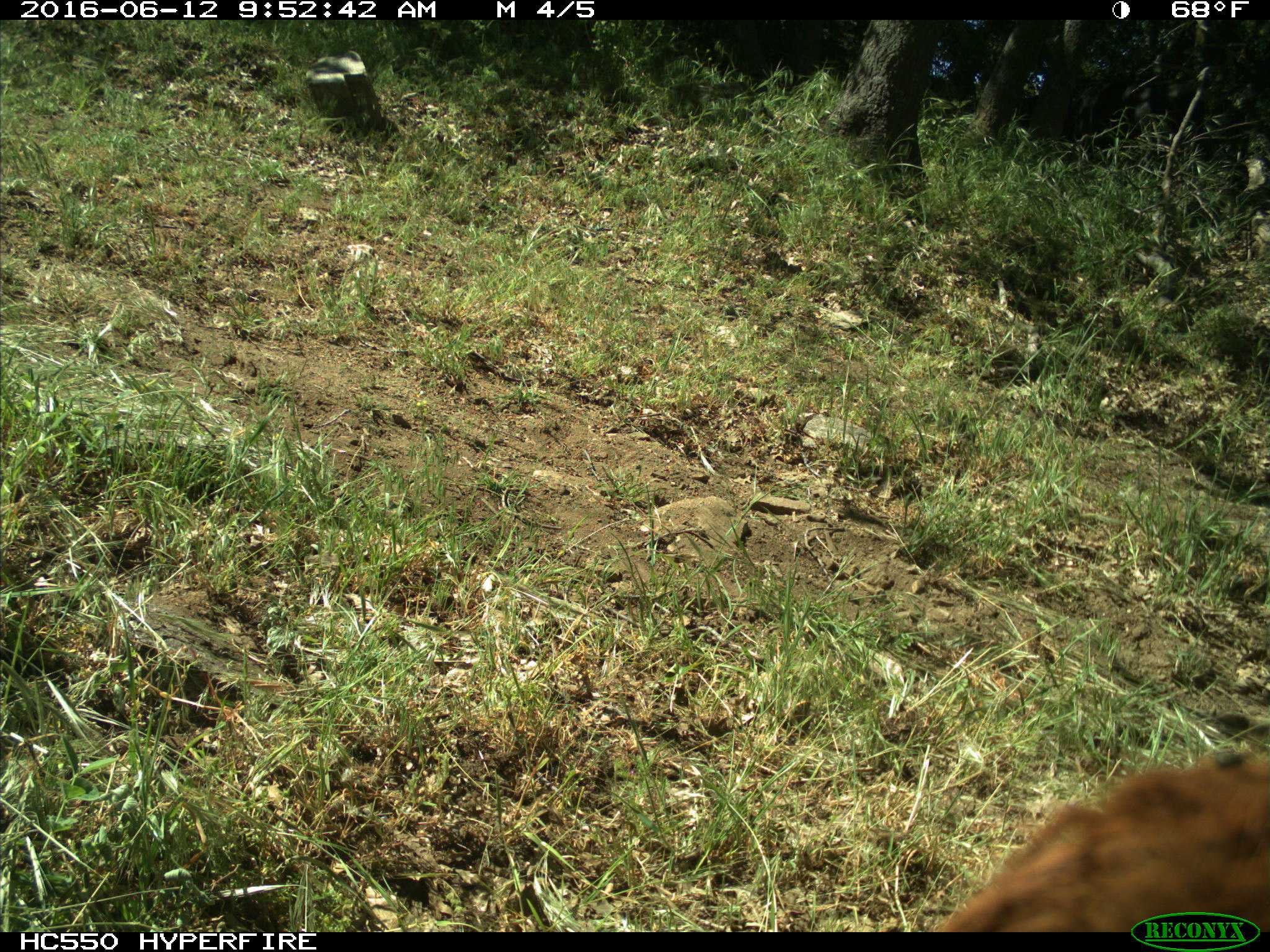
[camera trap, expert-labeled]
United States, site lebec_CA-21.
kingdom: Animalia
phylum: Chordata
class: Mammalia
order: Artiodactyla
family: Bovidae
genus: Bos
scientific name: Bos taurus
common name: domestic cow